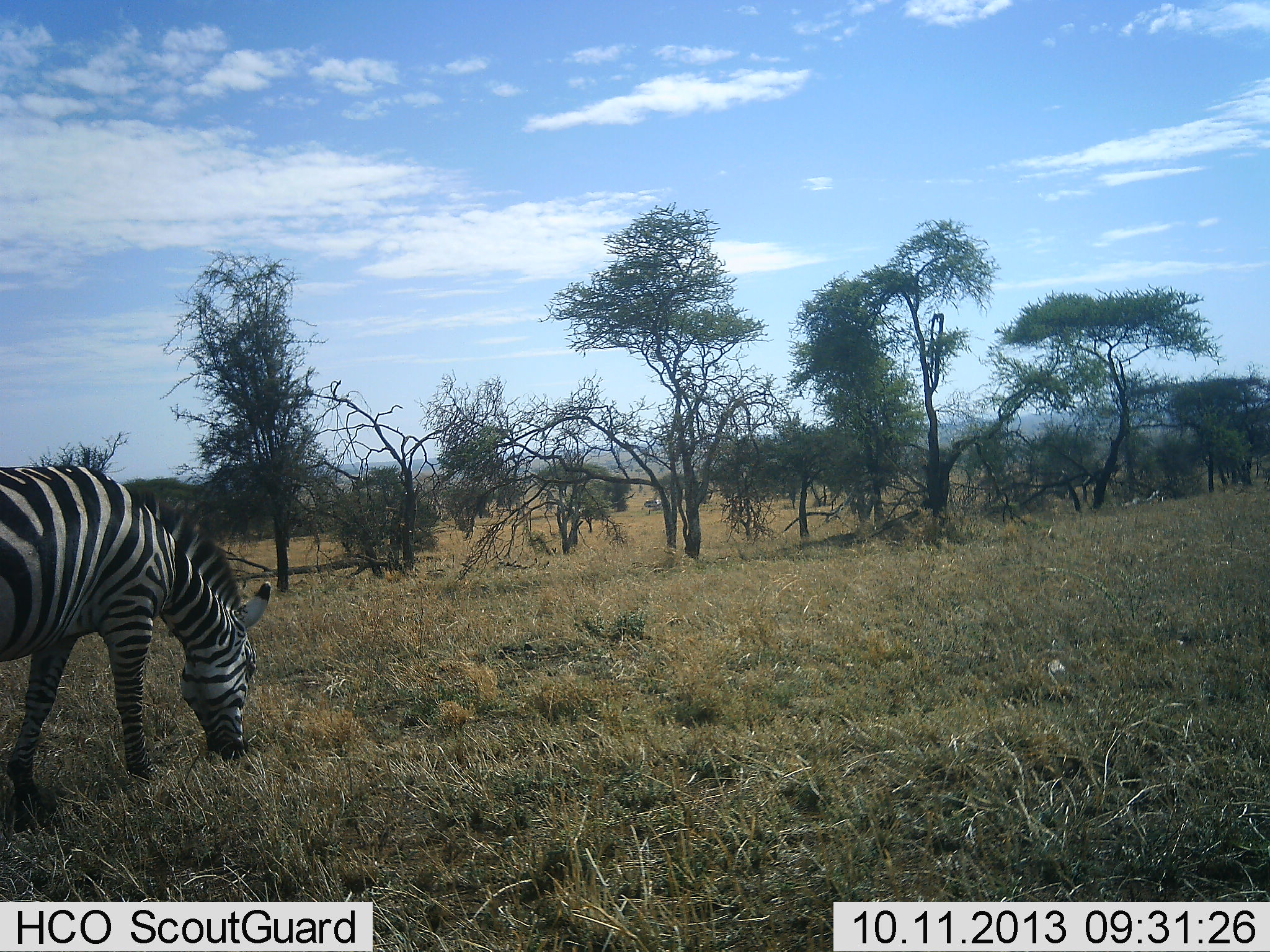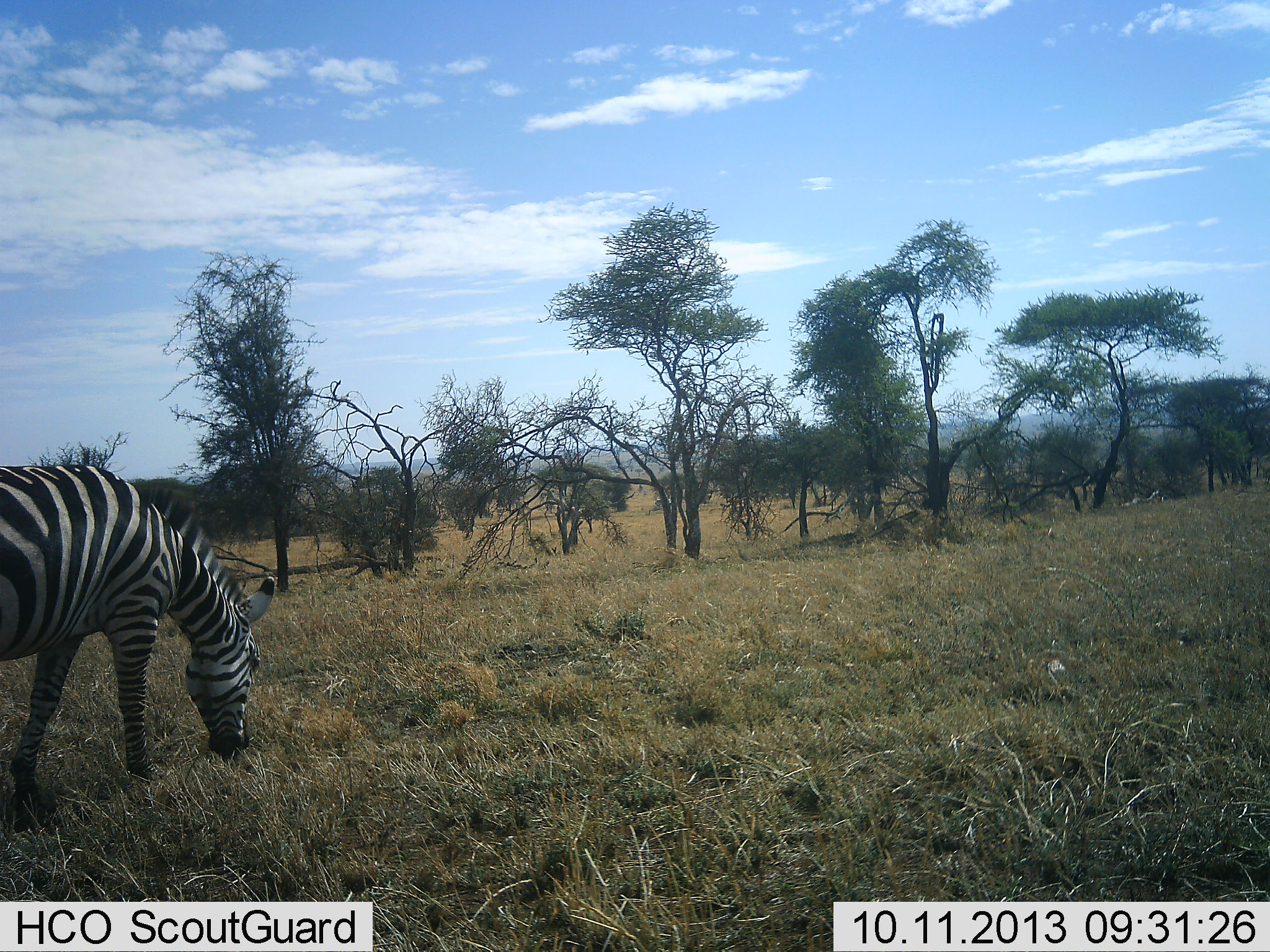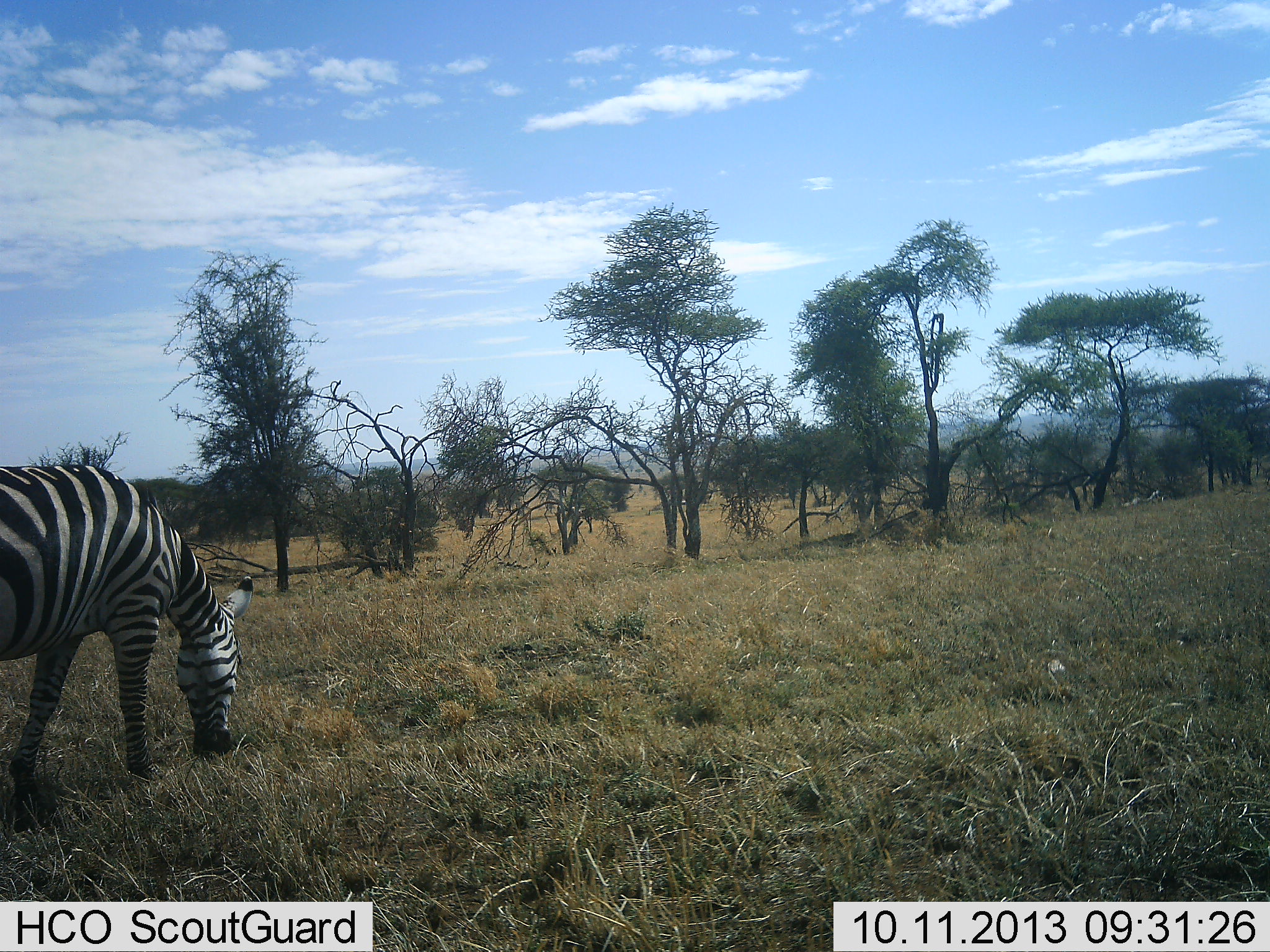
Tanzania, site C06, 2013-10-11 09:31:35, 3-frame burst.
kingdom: Animalia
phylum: Chordata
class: Mammalia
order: Perissodactyla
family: Equidae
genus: Equus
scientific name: Equus quagga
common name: plains zebra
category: zebra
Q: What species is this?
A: Zebra (plains zebra) (Equus quagga).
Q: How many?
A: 1.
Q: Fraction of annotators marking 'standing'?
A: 16%.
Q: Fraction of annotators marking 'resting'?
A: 0%.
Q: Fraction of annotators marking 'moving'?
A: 21%.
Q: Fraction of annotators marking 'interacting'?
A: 0%.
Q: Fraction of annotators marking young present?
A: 0%.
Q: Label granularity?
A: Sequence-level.